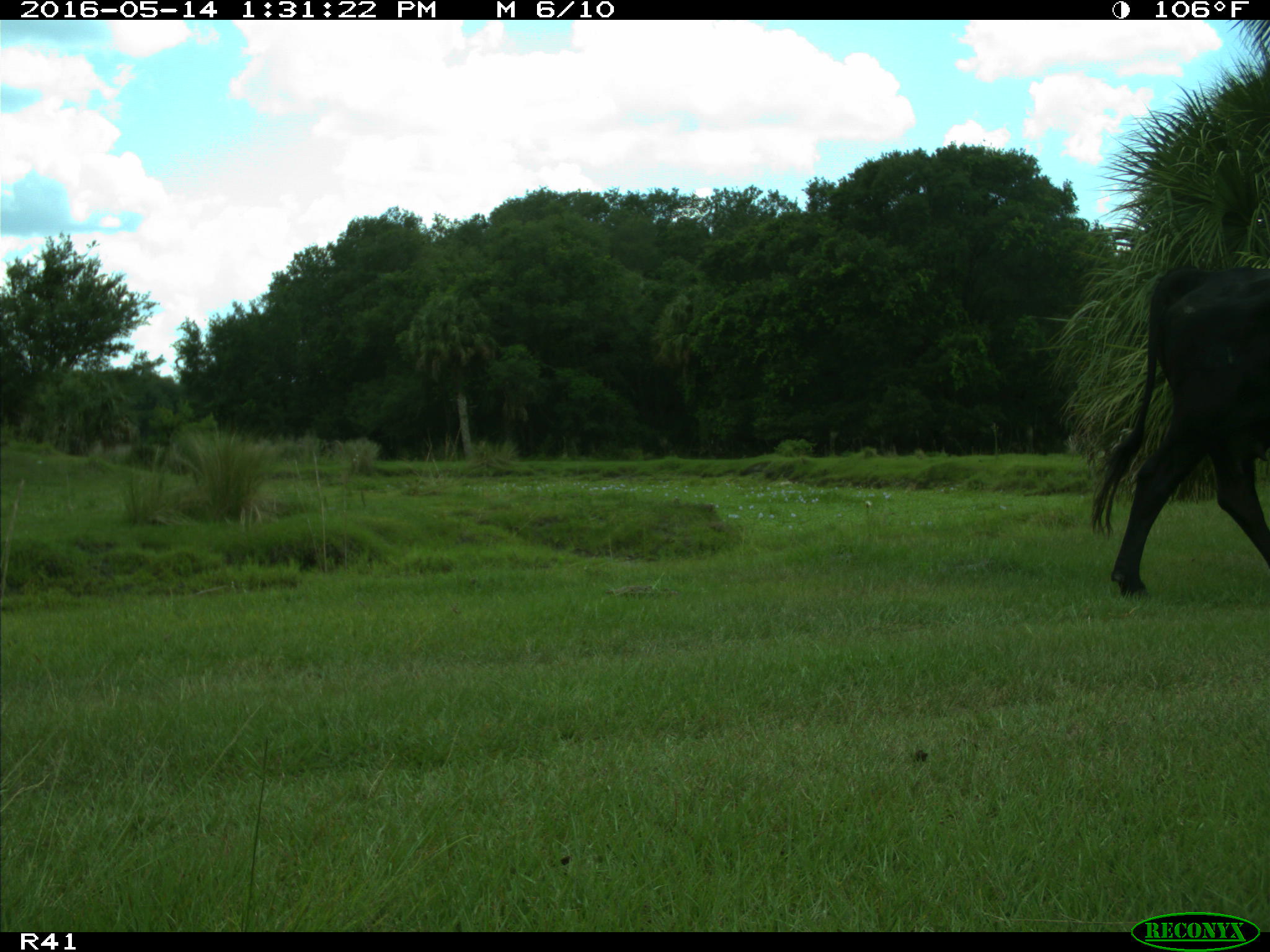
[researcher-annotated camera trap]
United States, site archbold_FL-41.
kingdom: Animalia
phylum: Chordata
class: Mammalia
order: Artiodactyla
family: Bovidae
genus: Bos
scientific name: Bos taurus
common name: domestic cow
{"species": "Bos taurus (domestic cow)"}